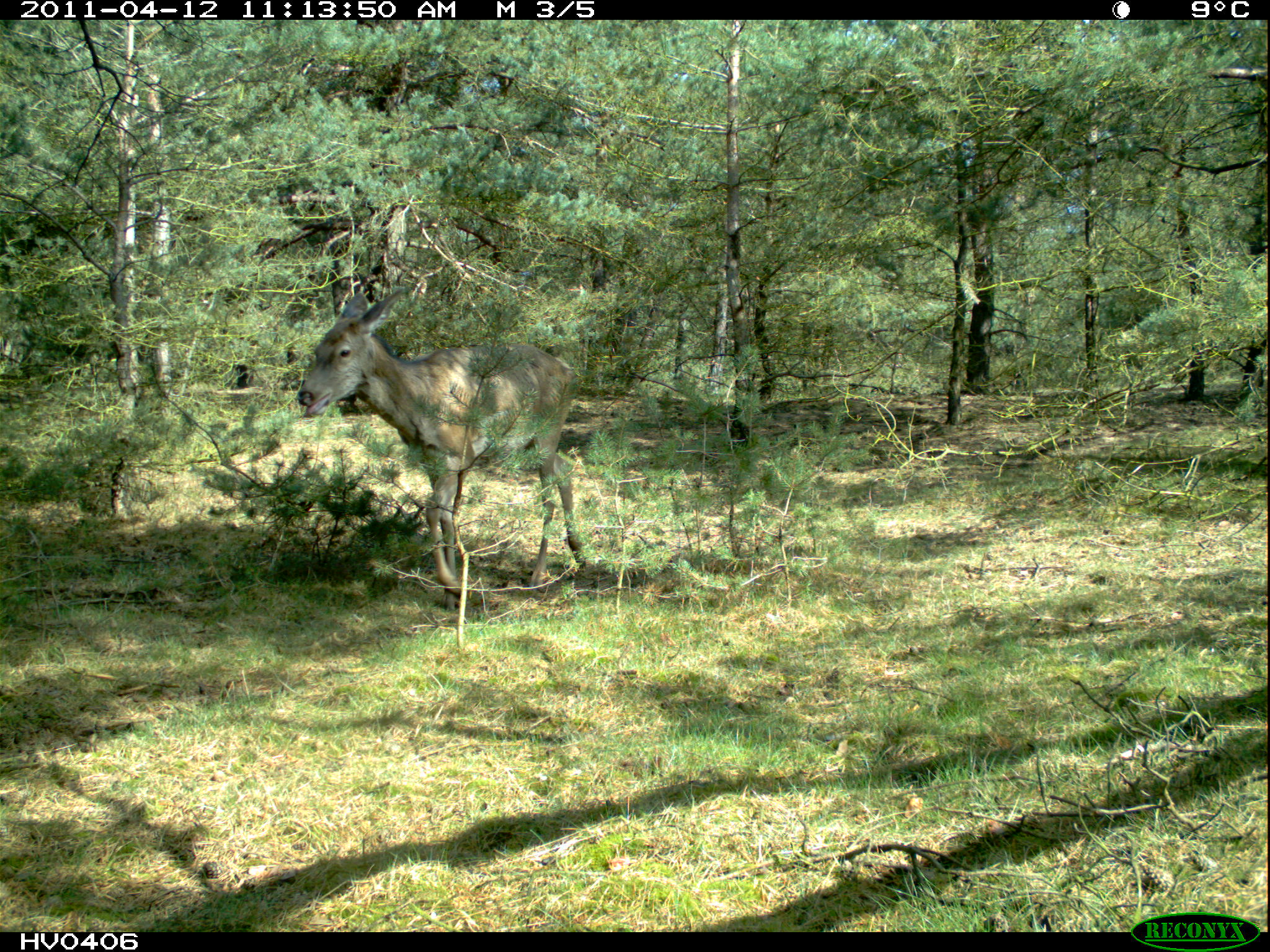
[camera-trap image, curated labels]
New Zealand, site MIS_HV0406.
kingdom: Animalia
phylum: Chordata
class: Mammalia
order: Artiodactyla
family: Cervidae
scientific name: Cervidae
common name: deer